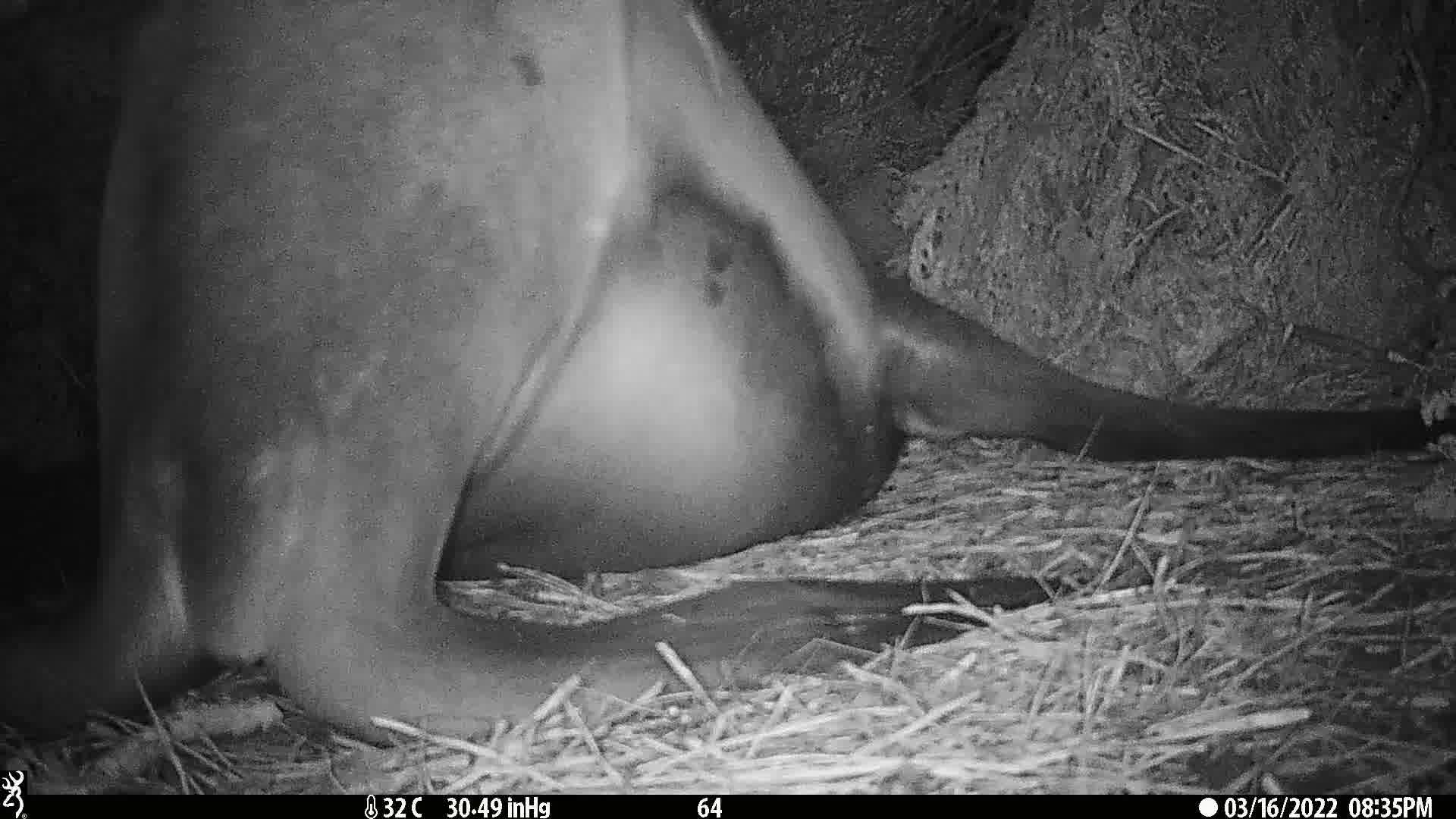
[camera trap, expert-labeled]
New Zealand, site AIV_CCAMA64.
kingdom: Animalia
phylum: Chordata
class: Mammalia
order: Carnivora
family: Otariidae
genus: Phocarctos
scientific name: Phocarctos hookeri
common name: new zealand sea lion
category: sealion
Sealion (new zealand sea lion) (Phocarctos hookeri).